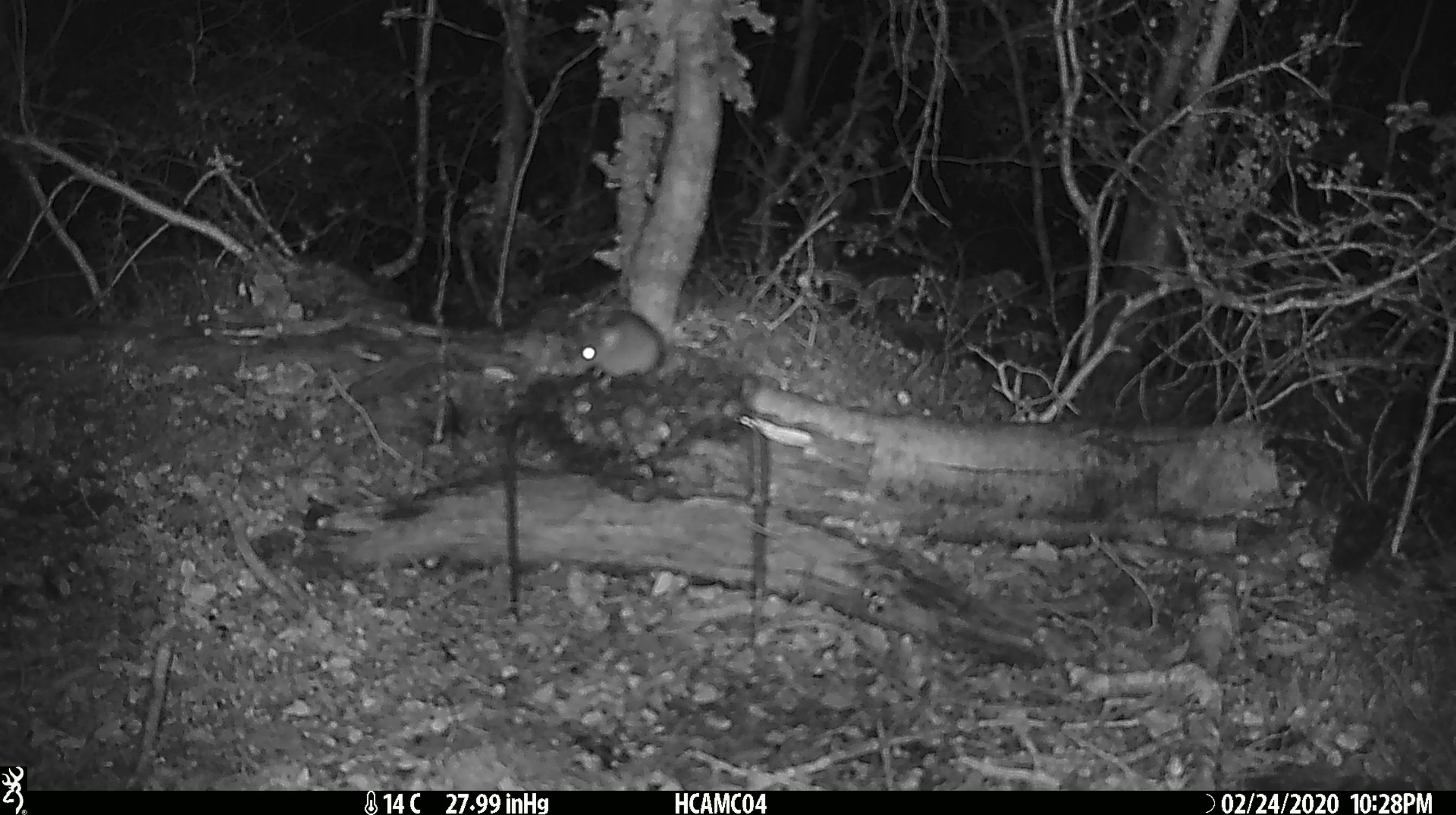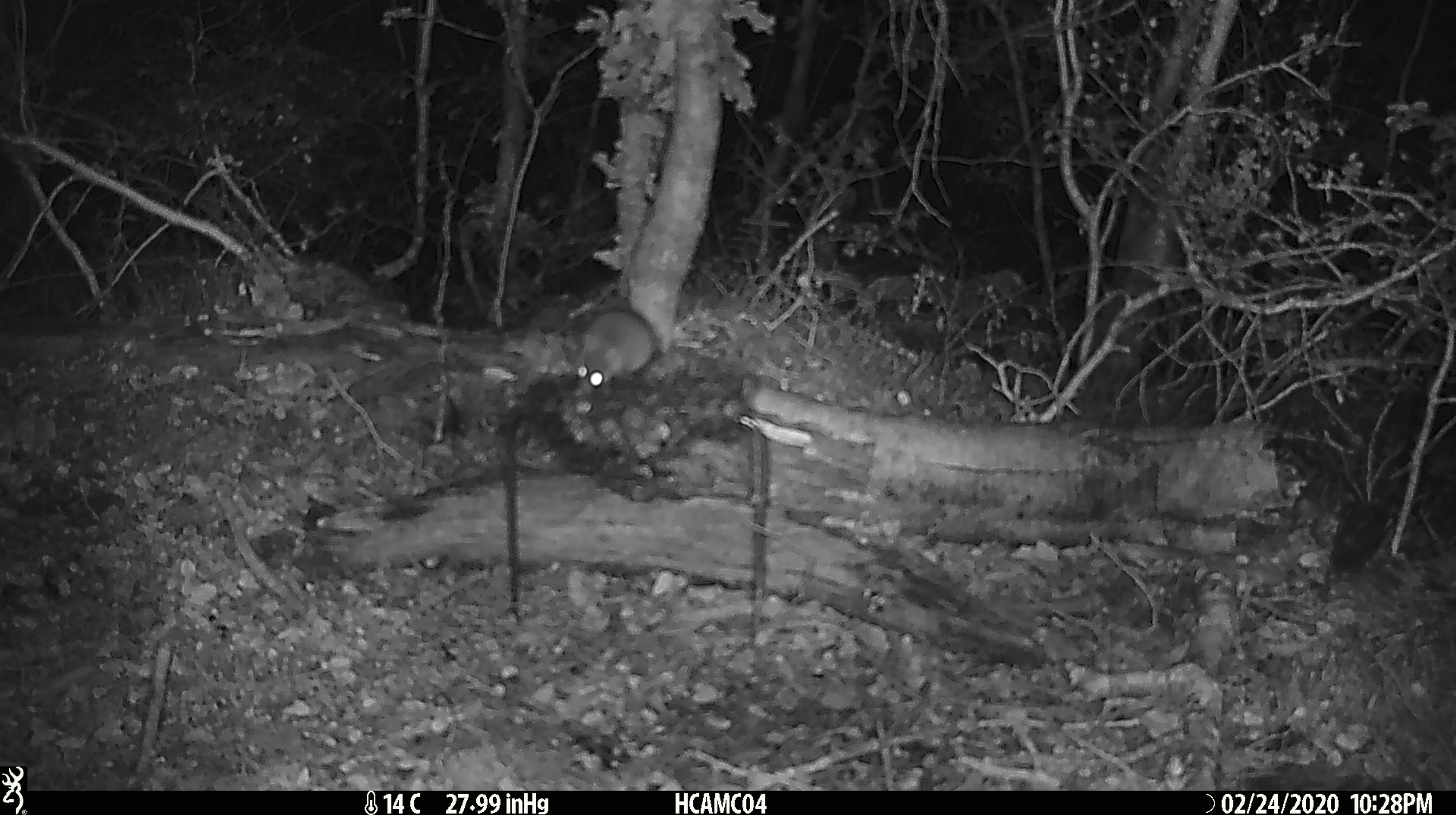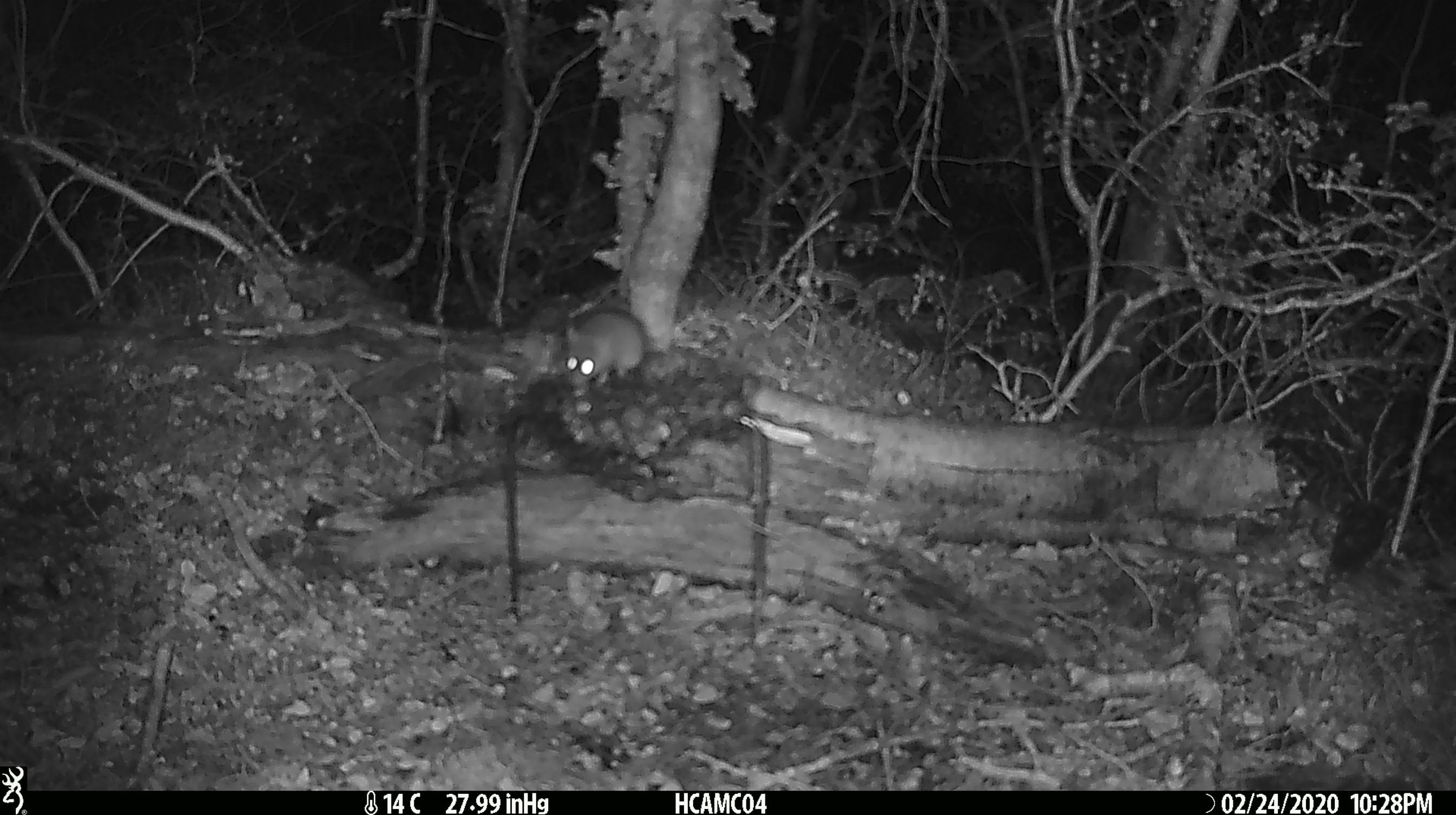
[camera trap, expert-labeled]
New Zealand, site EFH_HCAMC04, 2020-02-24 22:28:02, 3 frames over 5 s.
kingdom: Animalia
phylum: Chordata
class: Mammalia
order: Rodentia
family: Muridae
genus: Mus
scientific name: Mus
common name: mouse